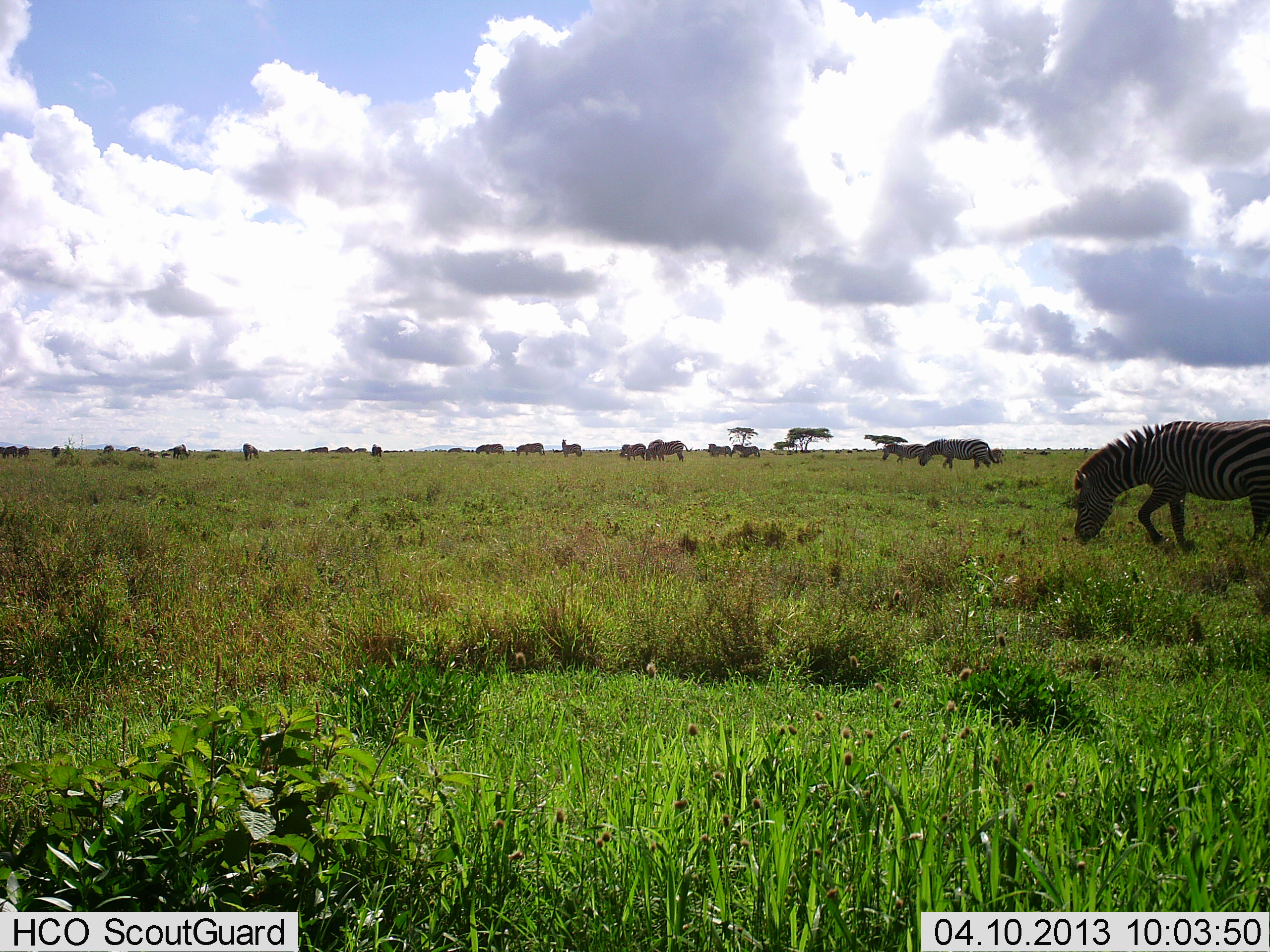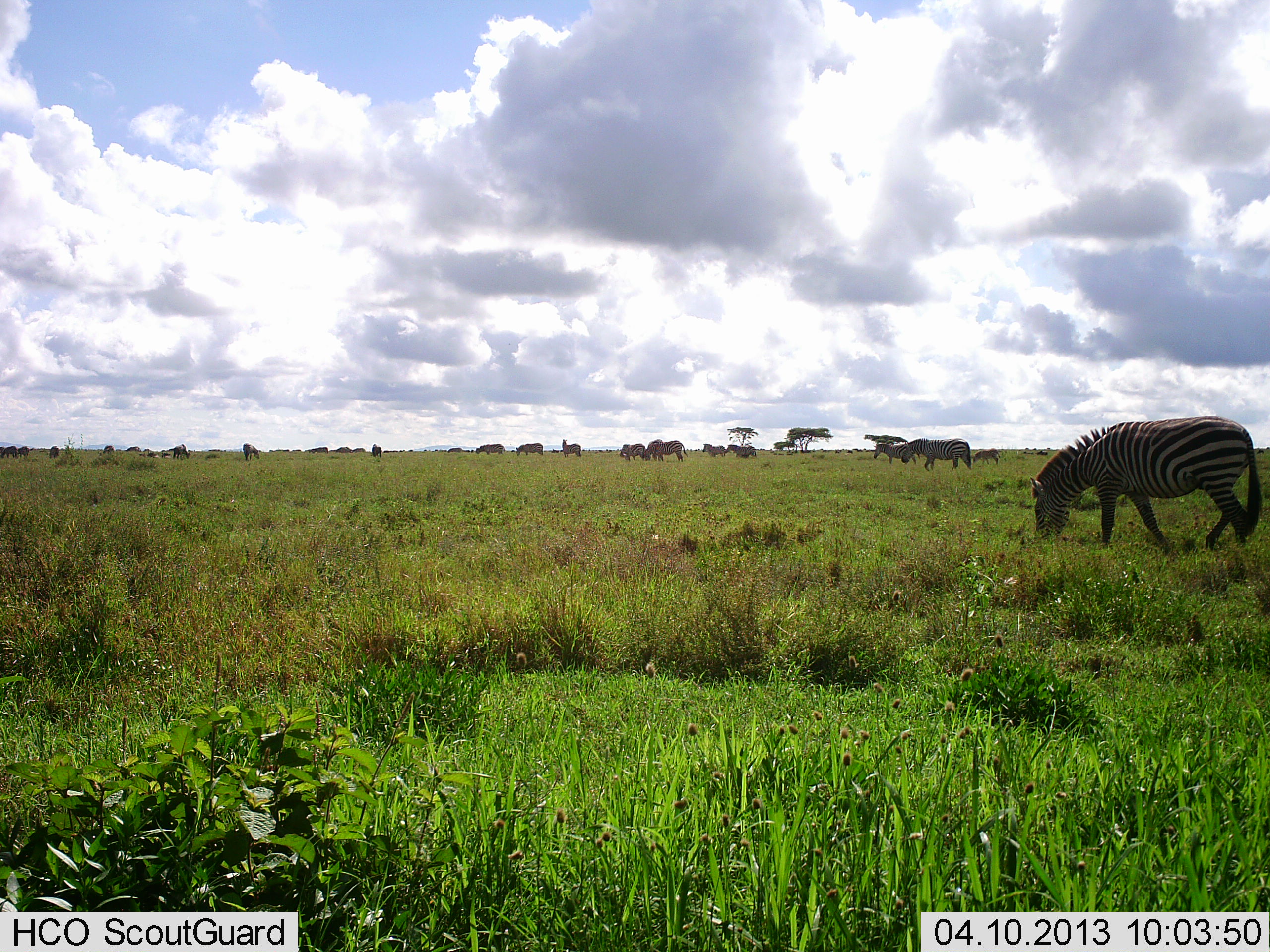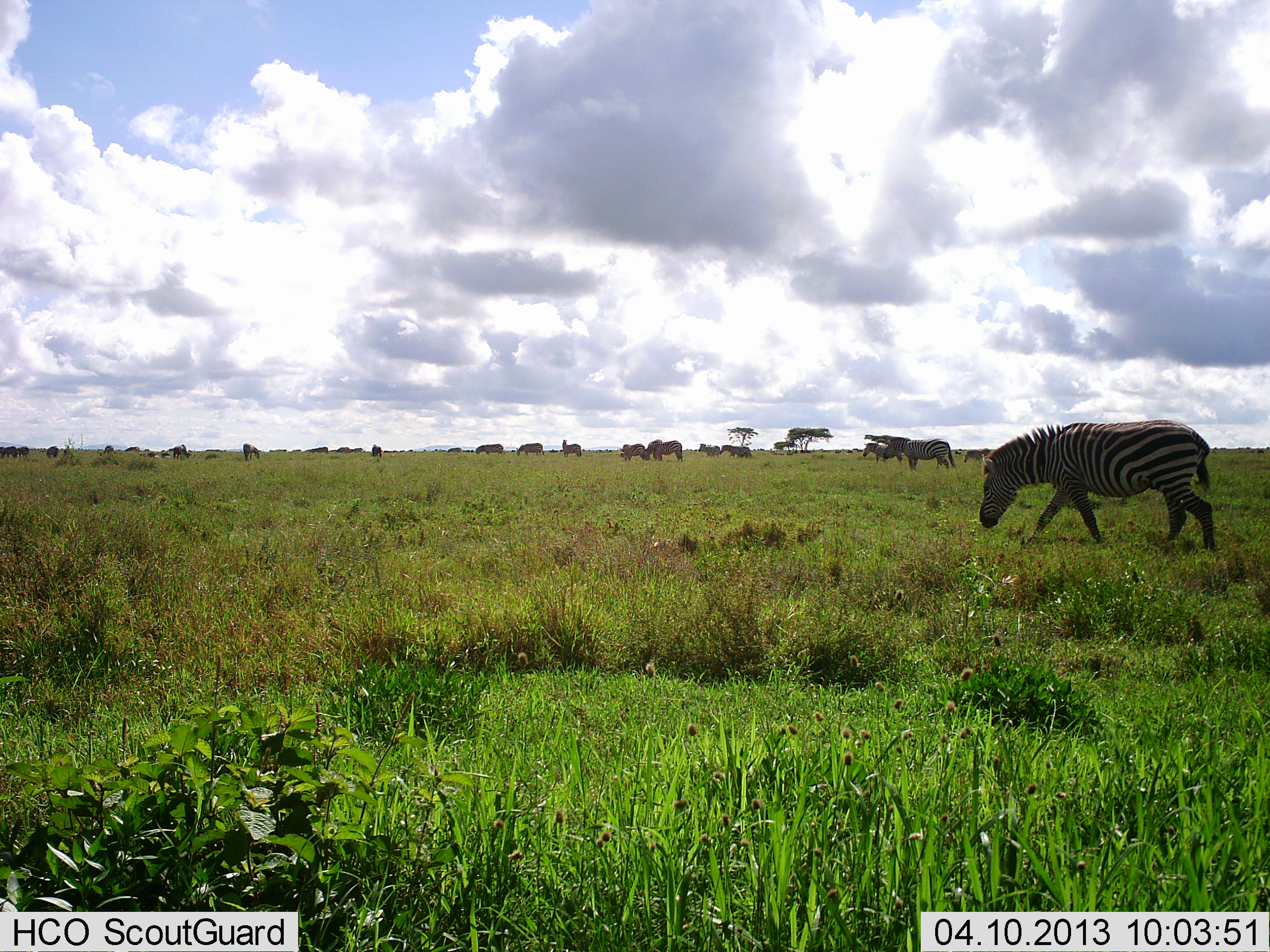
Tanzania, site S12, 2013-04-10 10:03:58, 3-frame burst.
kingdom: Animalia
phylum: Chordata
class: Mammalia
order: Perissodactyla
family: Equidae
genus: Equus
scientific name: Equus quagga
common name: plains zebra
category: zebra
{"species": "zebra (plains zebra) (Equus quagga)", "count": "11-50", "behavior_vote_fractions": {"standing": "43%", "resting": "4%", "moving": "69%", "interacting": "2%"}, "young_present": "2%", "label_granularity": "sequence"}